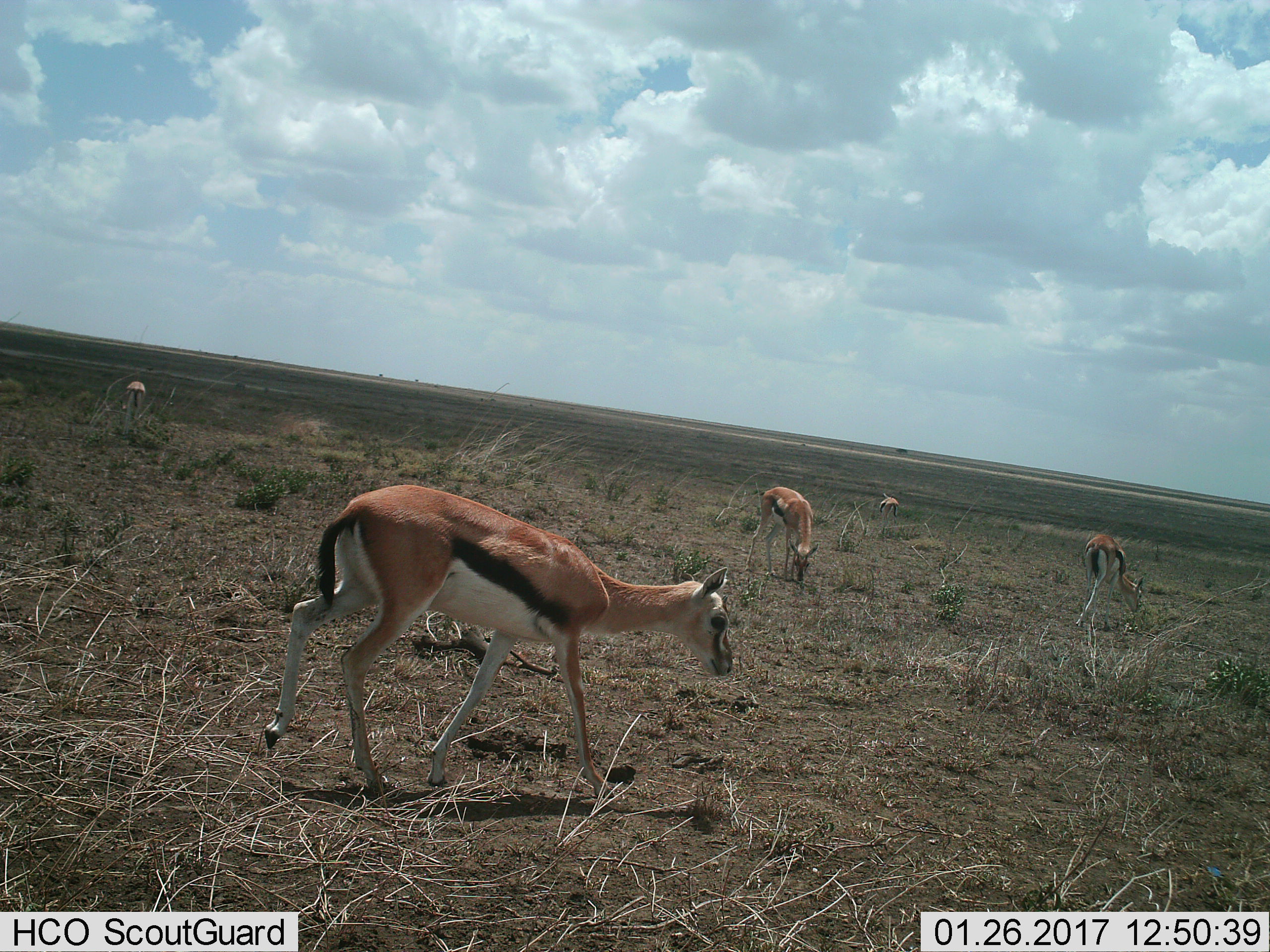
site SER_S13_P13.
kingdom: Animalia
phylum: Chordata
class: Mammalia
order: Artiodactyla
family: Bovidae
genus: Eudorcas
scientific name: Eudorcas thomsonii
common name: thomson's gazelle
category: gazellethomsons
Gazellethomsons (thomson's gazelle) (Eudorcas thomsonii), count 5. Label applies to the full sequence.